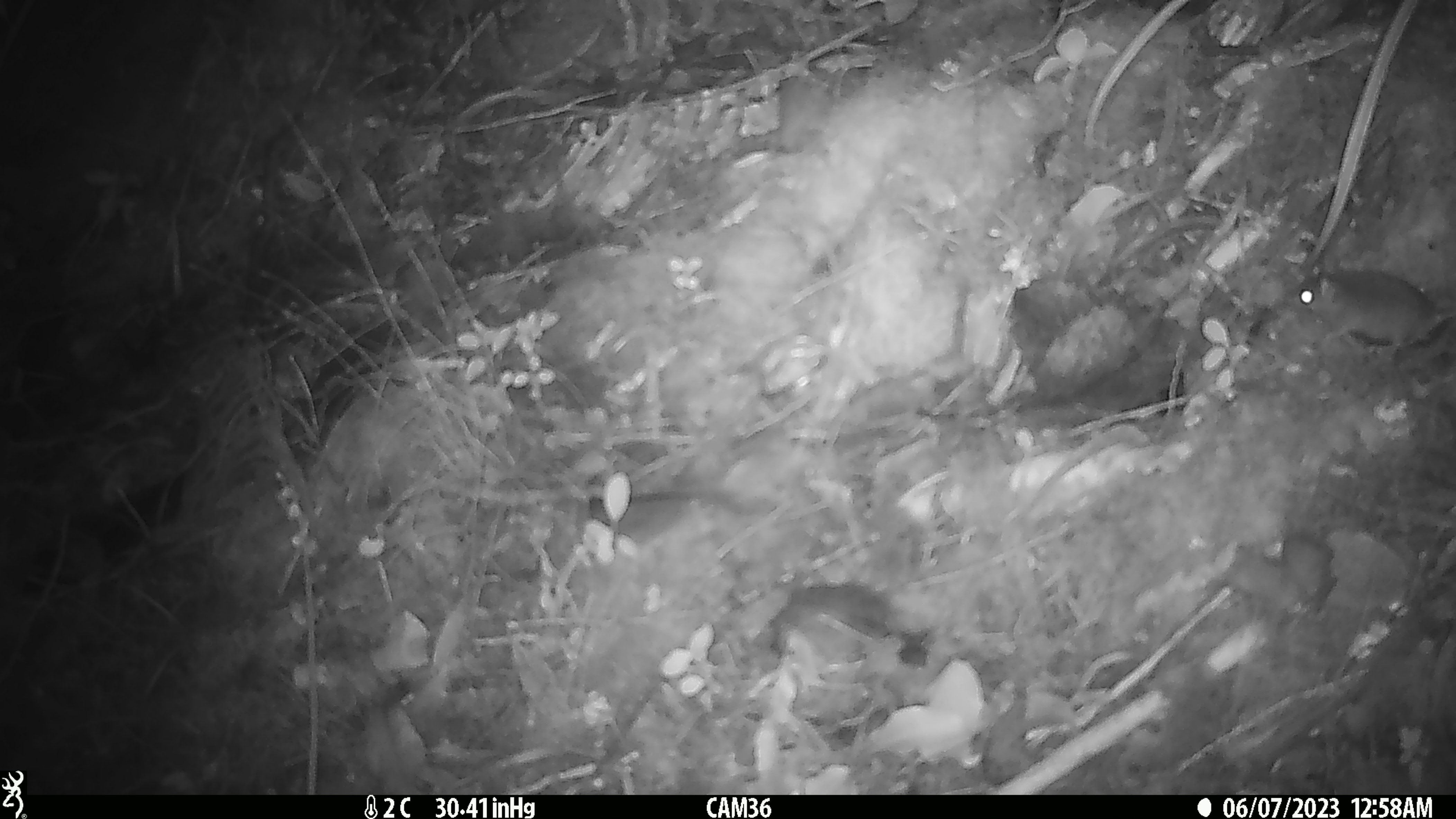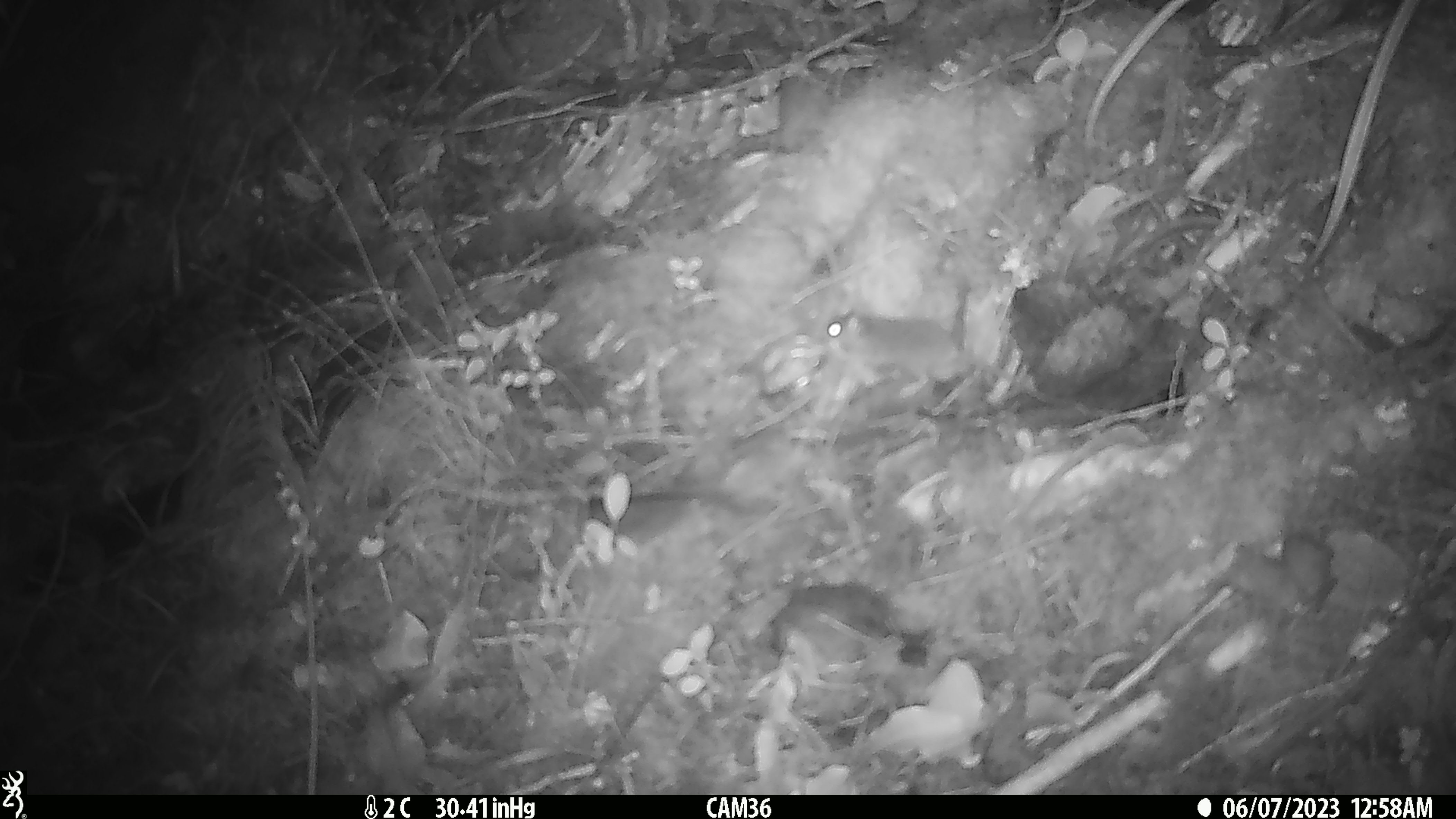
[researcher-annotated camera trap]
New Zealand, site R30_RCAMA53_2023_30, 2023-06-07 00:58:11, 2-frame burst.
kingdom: Animalia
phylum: Chordata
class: Mammalia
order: Rodentia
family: Muridae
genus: Mus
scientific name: Mus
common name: mouse